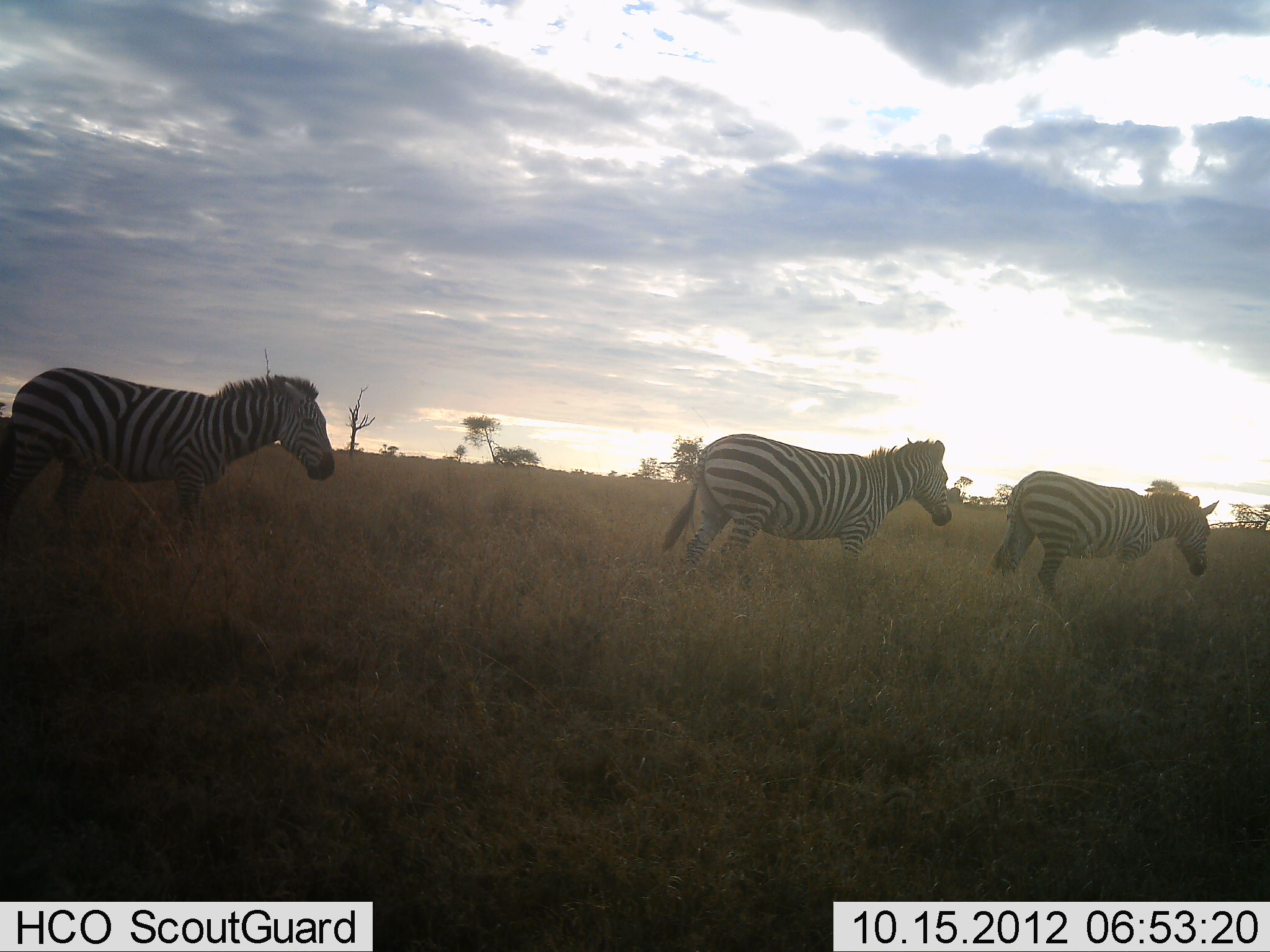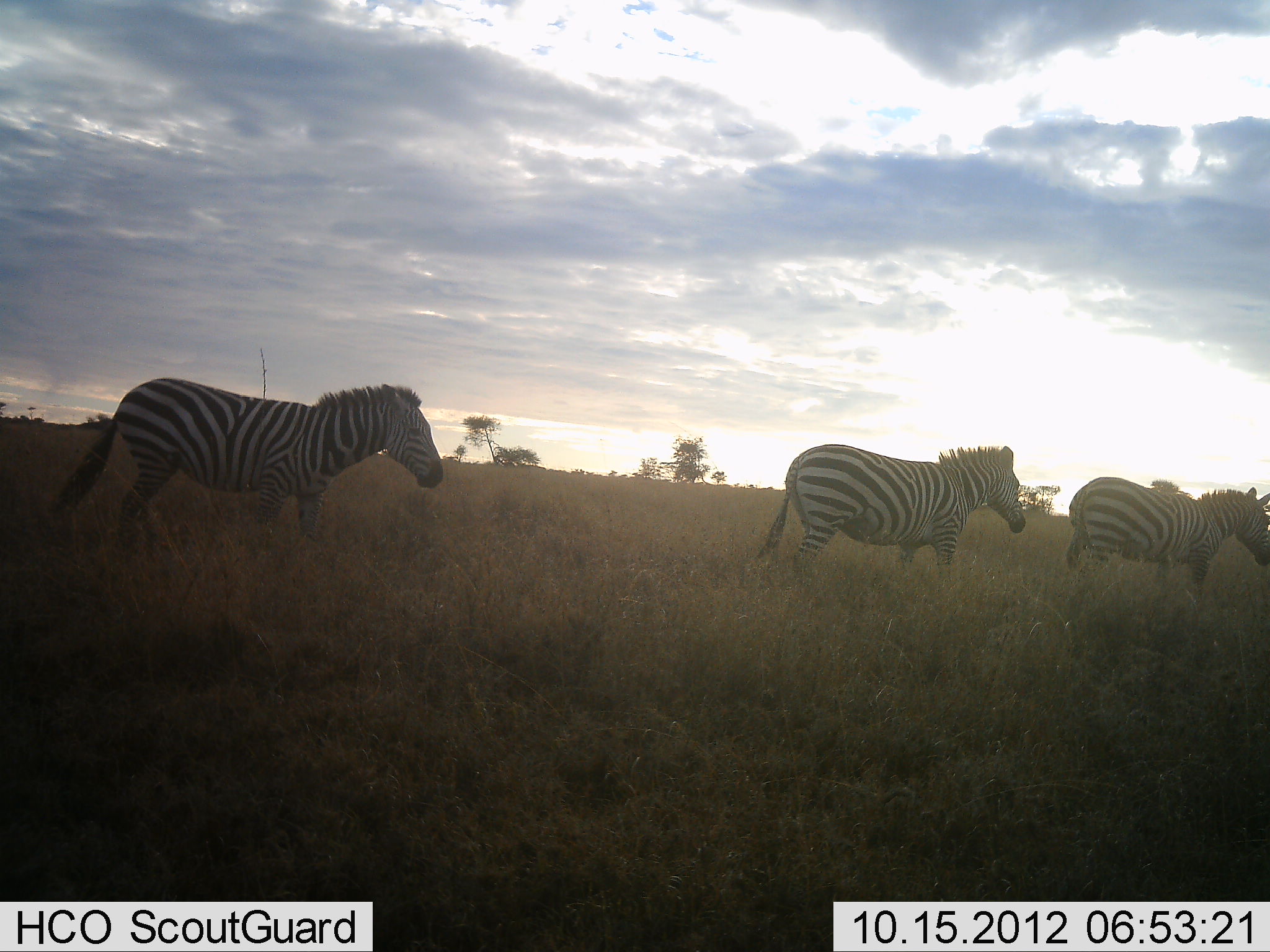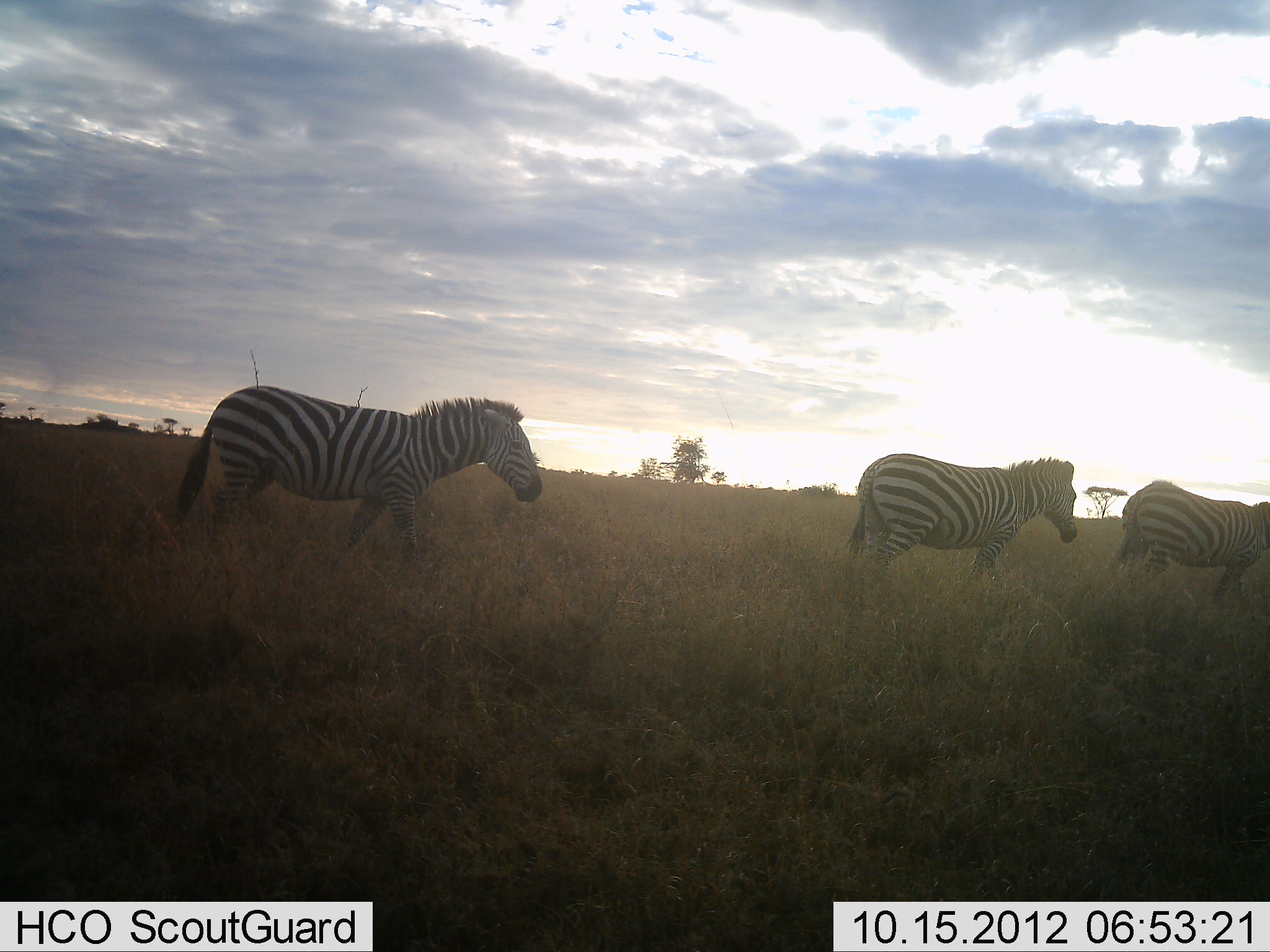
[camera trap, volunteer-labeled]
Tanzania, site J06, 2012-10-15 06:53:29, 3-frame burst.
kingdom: Animalia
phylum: Chordata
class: Mammalia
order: Perissodactyla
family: Equidae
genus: Equus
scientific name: Equus quagga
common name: plains zebra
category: zebra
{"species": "zebra (plains zebra) (Equus quagga)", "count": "3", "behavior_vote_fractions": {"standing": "0%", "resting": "0%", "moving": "100%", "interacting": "0%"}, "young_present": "0%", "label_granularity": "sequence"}